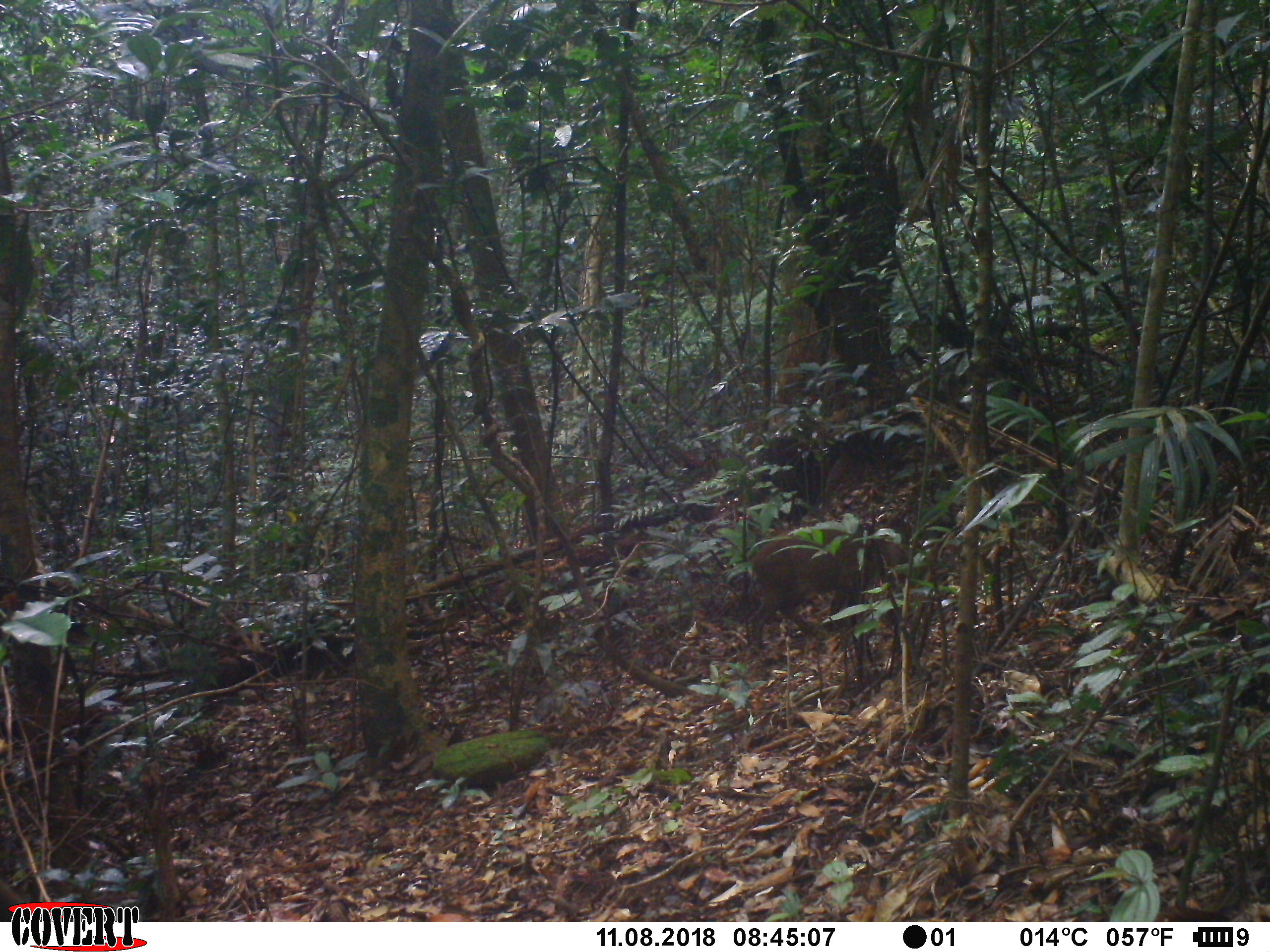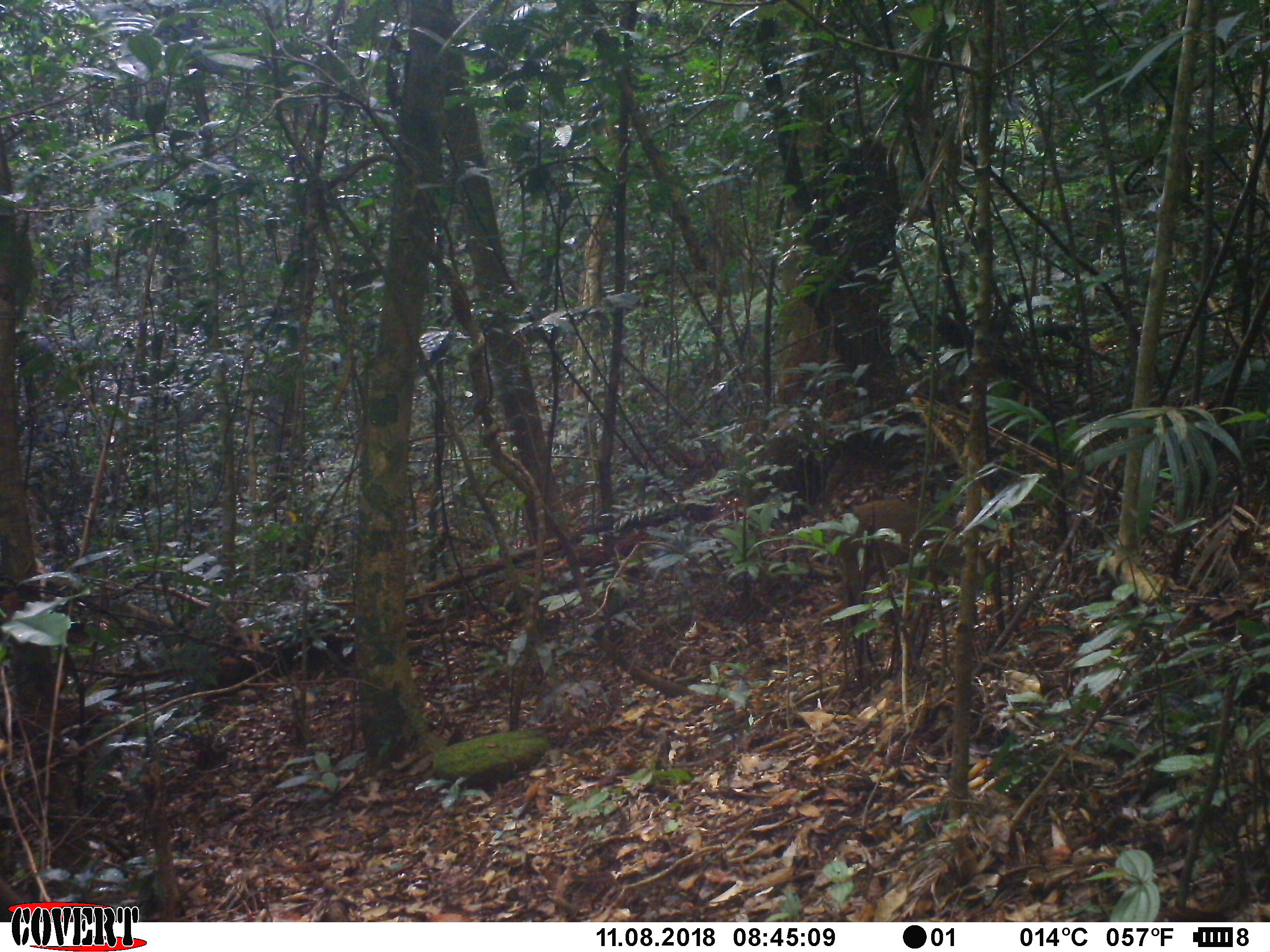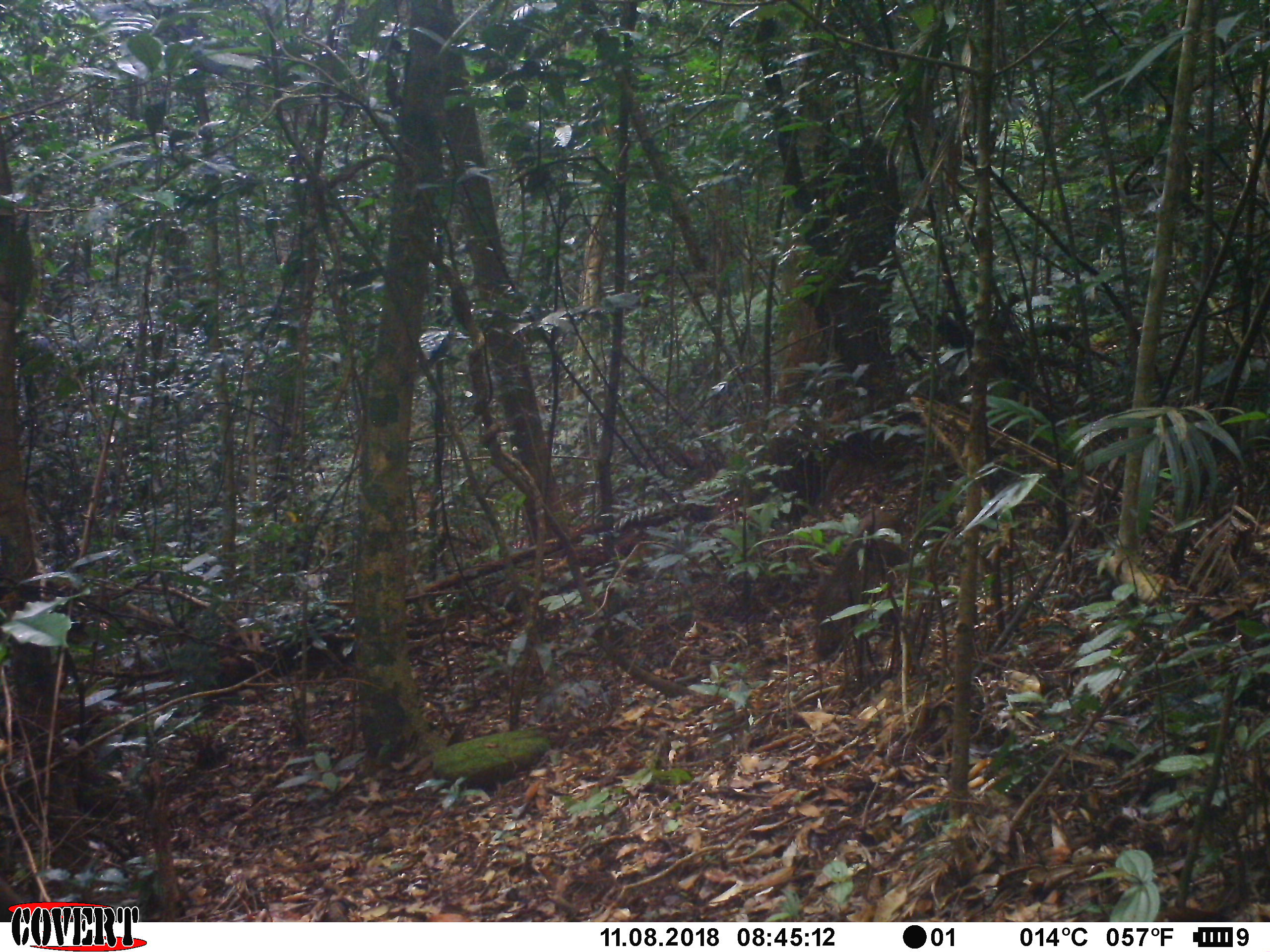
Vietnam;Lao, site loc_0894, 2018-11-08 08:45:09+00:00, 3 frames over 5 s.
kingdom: Animalia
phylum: Chordata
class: Mammalia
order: Artiodactyla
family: Suidae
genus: Sus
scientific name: Sus scrofa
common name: eurasian wild pig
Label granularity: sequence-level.